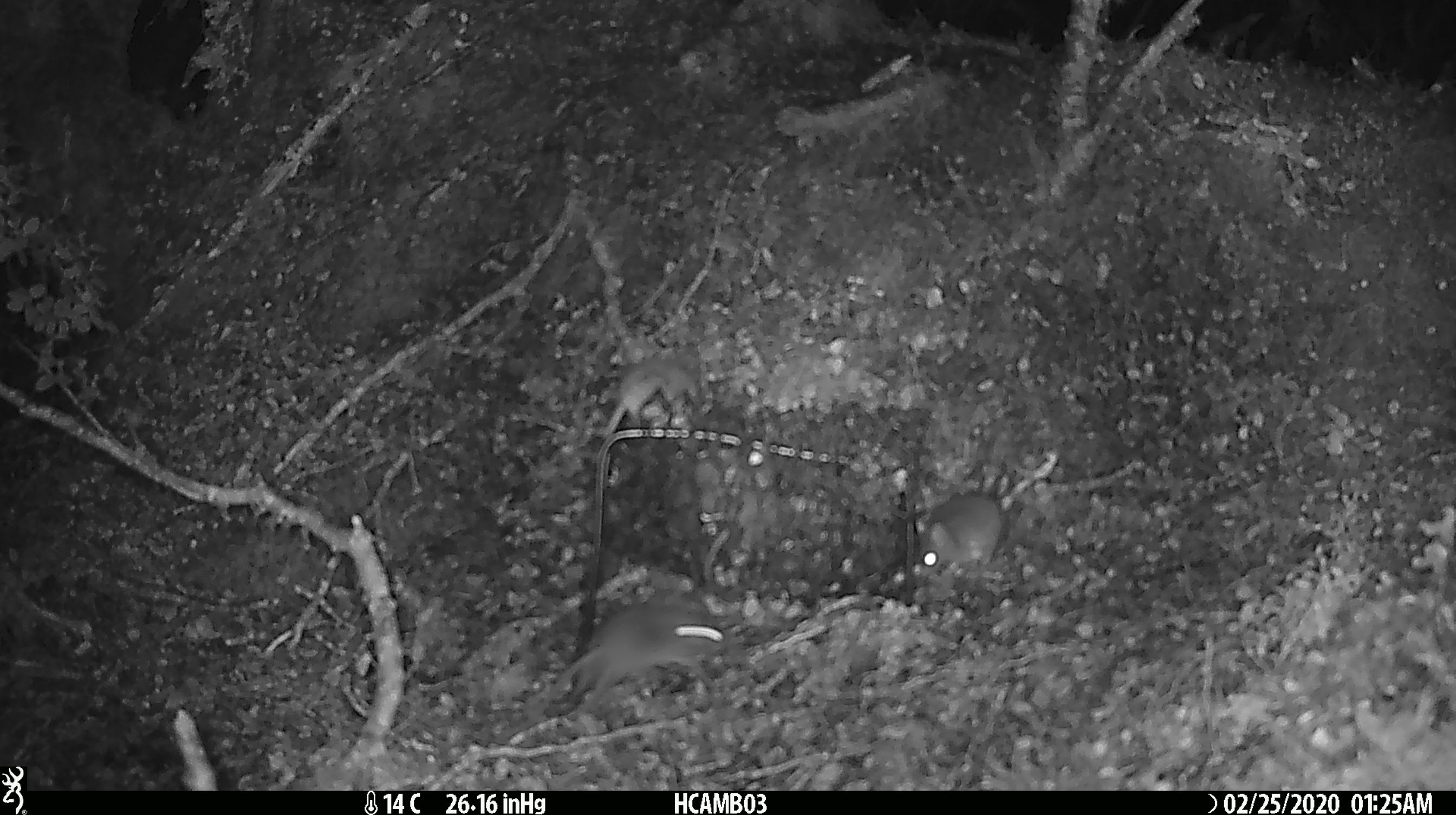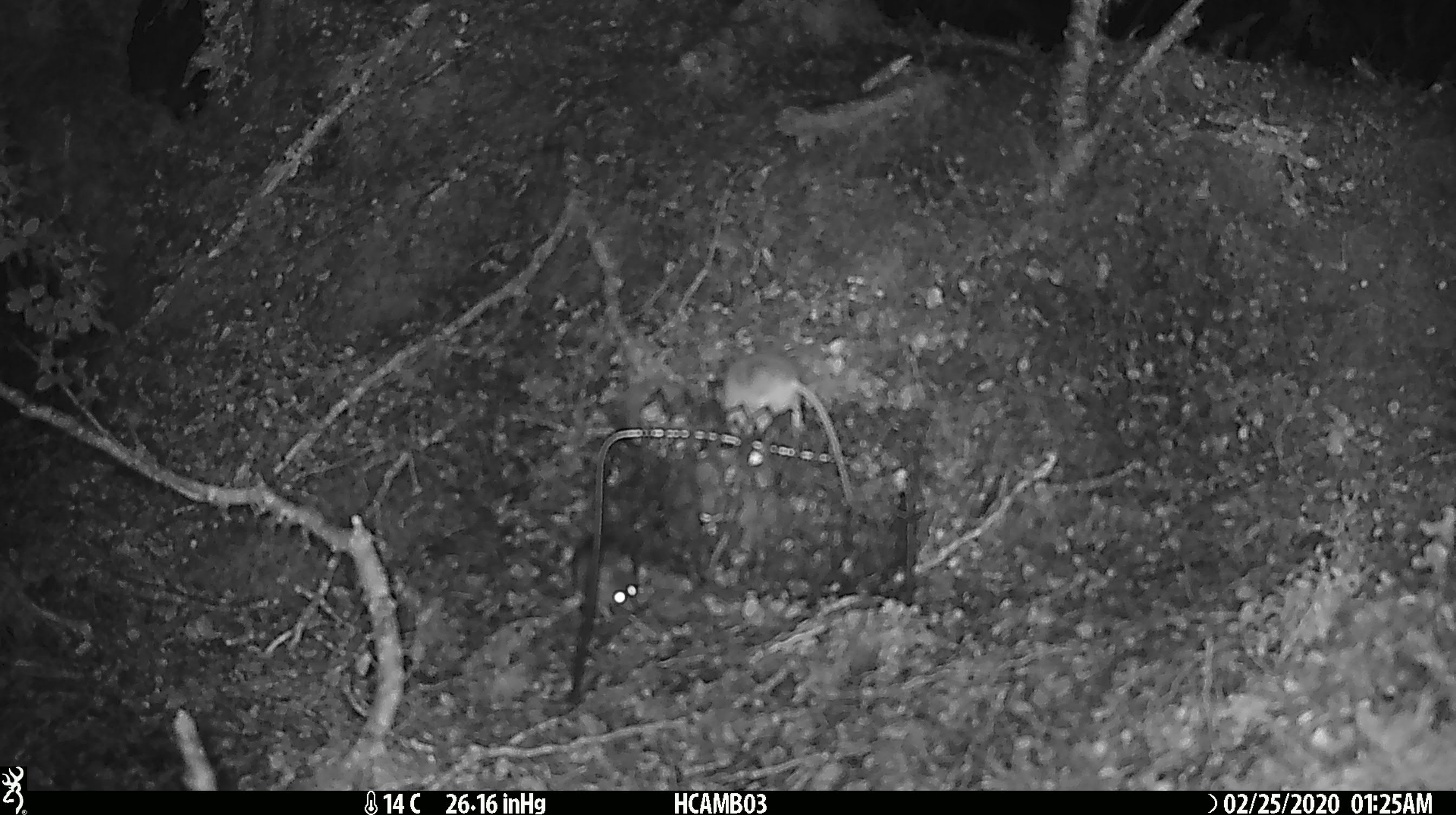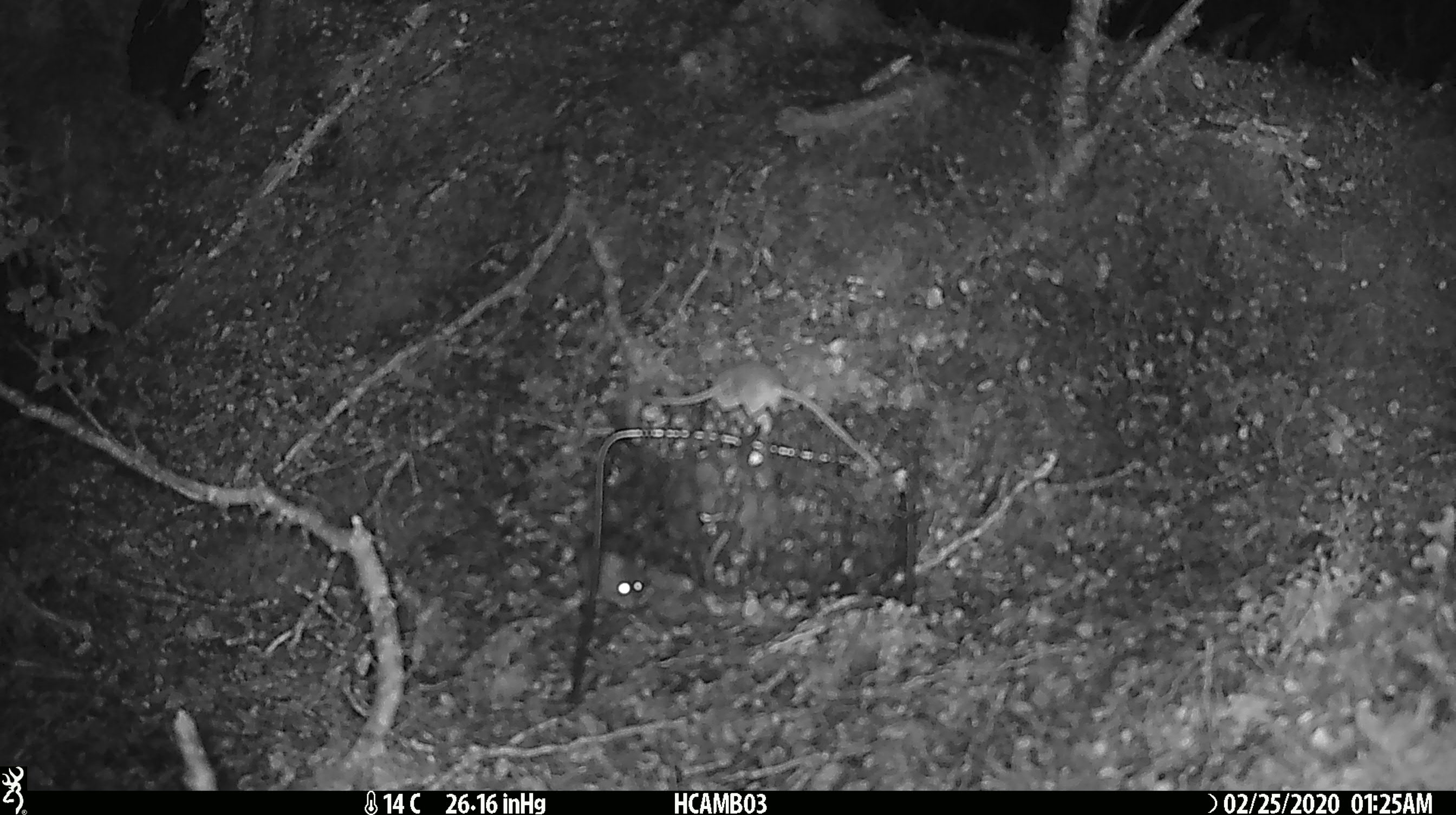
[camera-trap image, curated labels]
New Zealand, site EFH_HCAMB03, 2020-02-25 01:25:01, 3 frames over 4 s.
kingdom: Animalia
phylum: Chordata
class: Mammalia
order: Rodentia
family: Muridae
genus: Mus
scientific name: Mus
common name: mouse